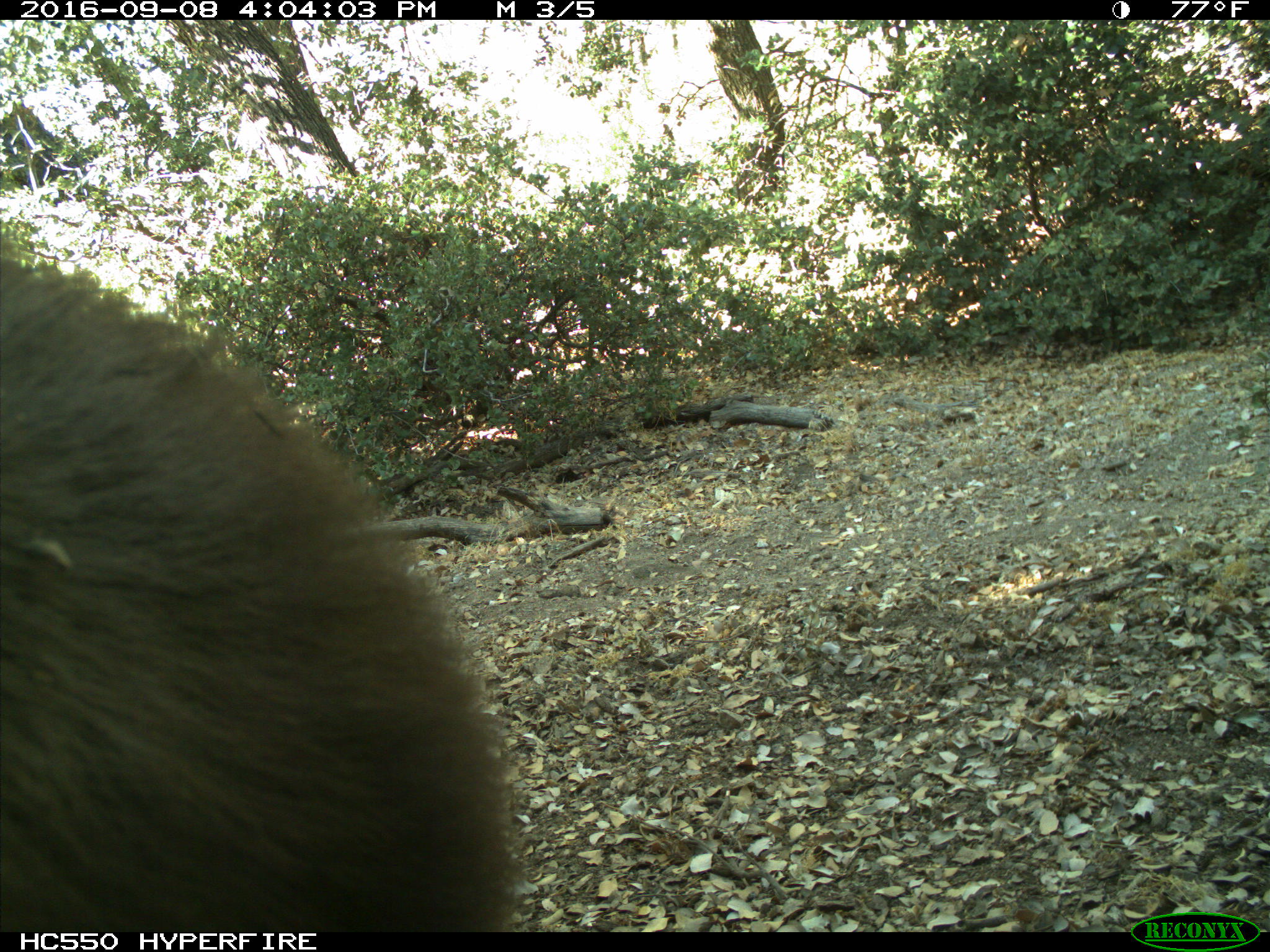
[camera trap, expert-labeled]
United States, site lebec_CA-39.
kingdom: Animalia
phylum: Chordata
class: Mammalia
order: Carnivora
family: Ursidae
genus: Ursus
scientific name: Ursus americanus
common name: american black bear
Ursus americanus (american black bear).